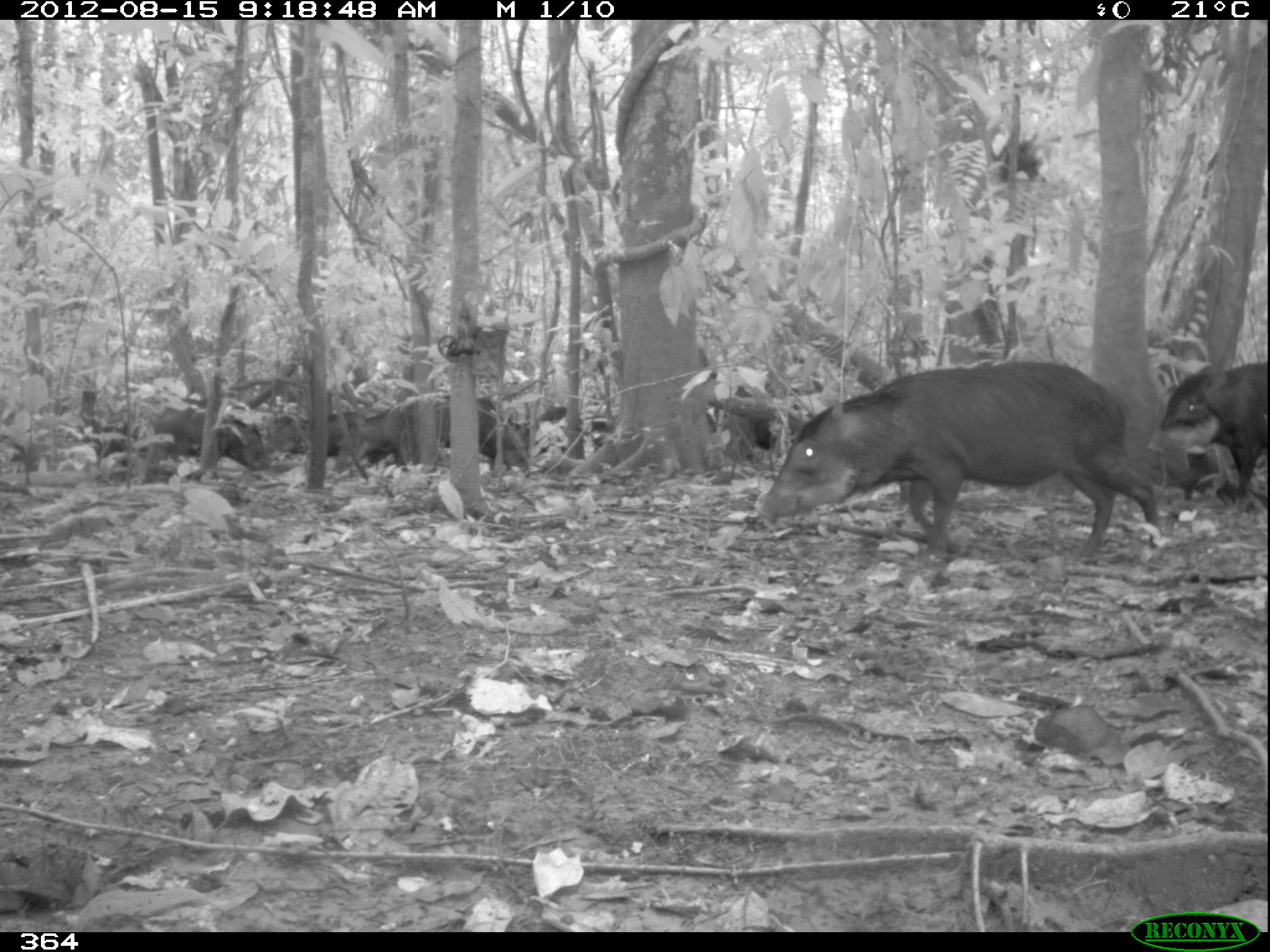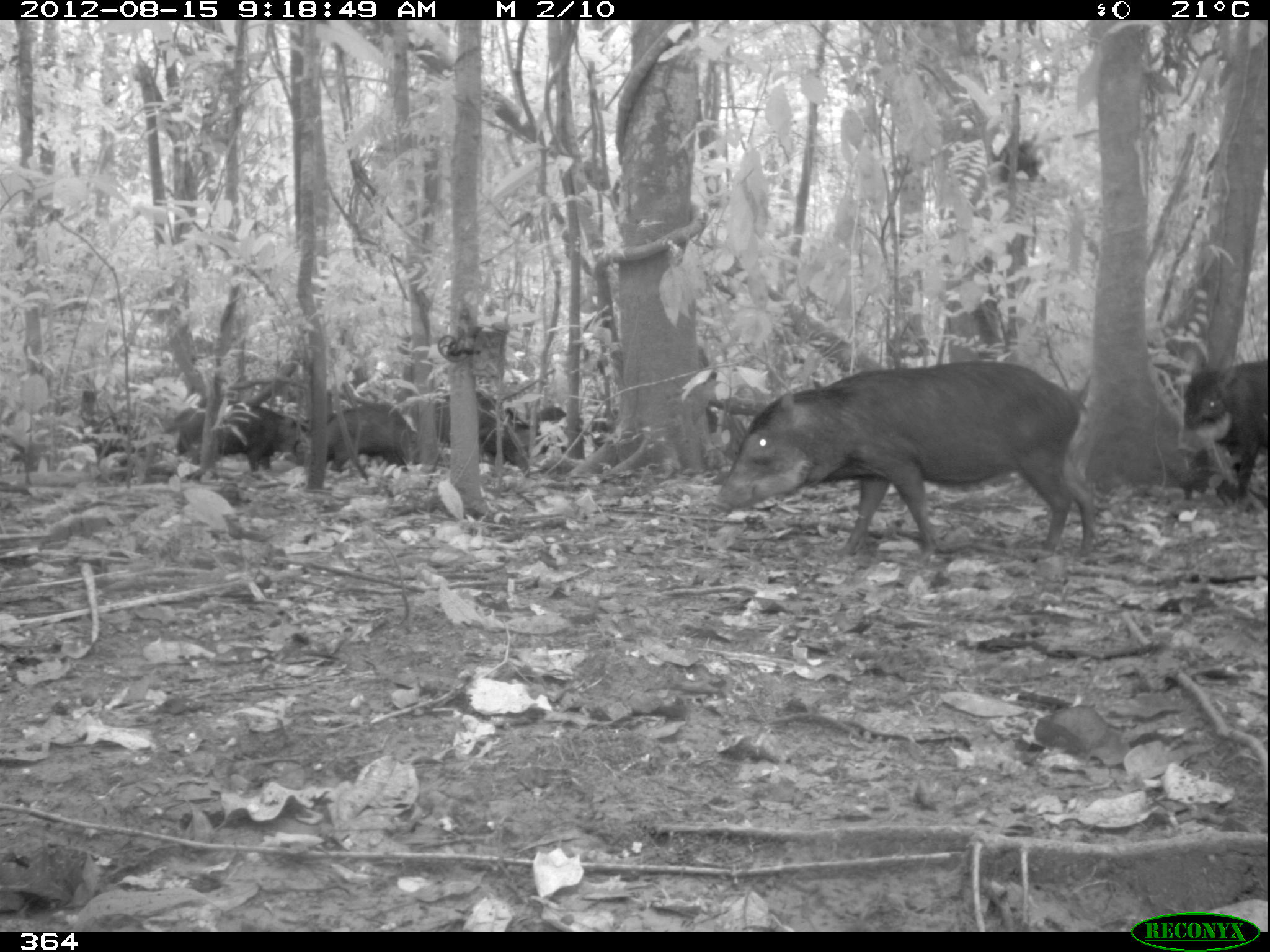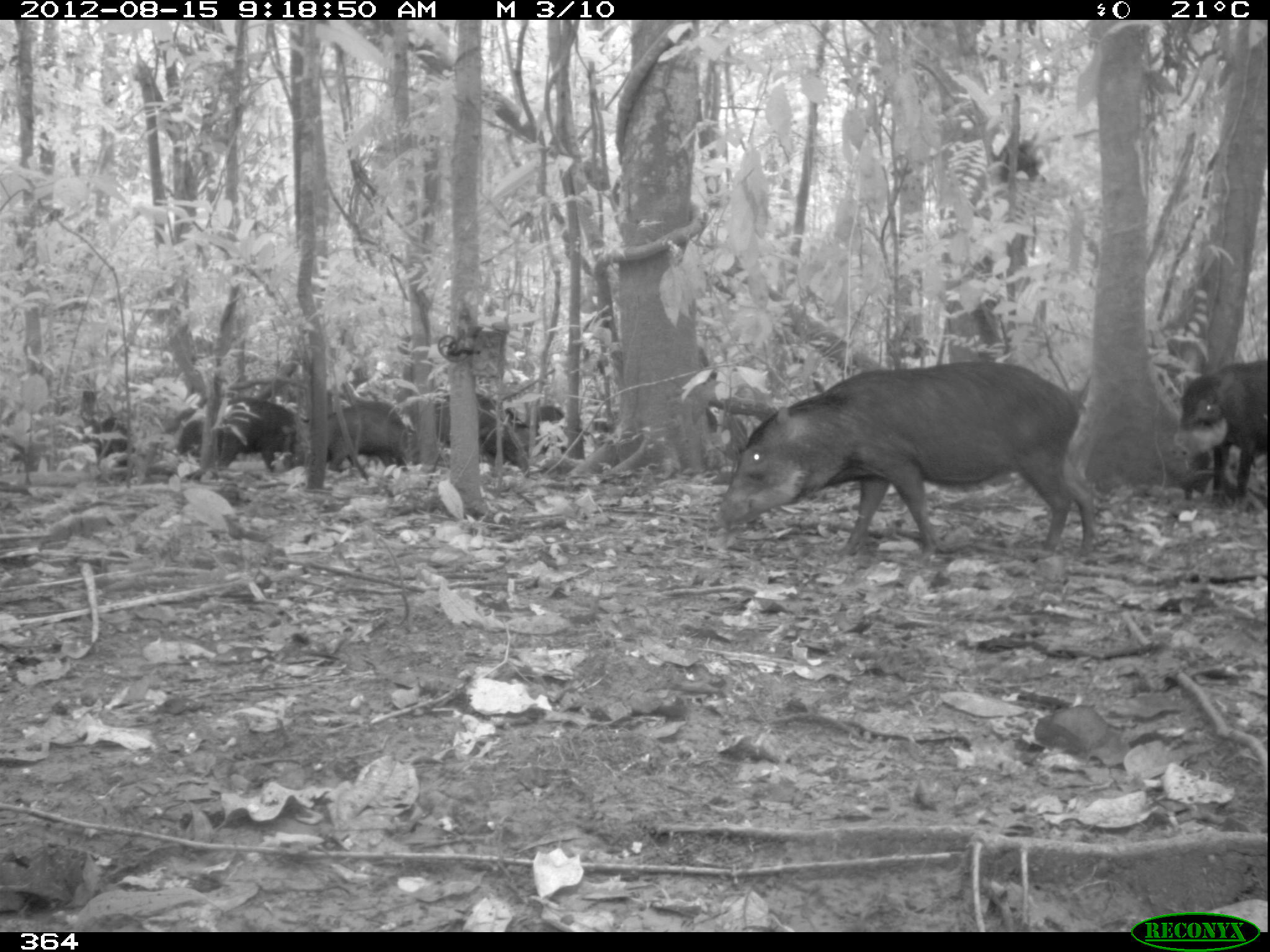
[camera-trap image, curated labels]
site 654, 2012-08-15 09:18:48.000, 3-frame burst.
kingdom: Animalia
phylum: Chordata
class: Mammalia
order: Artiodactyla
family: Tayassuidae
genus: Tayassu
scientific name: Tayassu pecari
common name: white-lipped peccary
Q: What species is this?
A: Tayassu pecari (white-lipped peccary).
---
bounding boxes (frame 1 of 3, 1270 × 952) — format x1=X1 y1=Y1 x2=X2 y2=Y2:
tayassu pecari: x1=755 y1=360 x2=1158 y2=567; x1=1146 y1=356 x2=1267 y2=519; x1=334 y1=394 x2=451 y2=476; x1=149 y1=402 x2=264 y2=472; x1=477 y1=396 x2=530 y2=472; x1=535 y1=405 x2=611 y2=453; x1=326 y1=409 x2=369 y2=461; x1=265 y1=415 x2=308 y2=457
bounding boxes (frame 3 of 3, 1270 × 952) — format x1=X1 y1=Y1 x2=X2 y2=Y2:
tayassu pecari: x1=711 y1=360 x2=1096 y2=555; x1=1169 y1=359 x2=1267 y2=498; x1=434 y1=392 x2=531 y2=468; x1=216 y1=395 x2=311 y2=472; x1=325 y1=400 x2=417 y2=471; x1=76 y1=417 x2=136 y2=466; x1=531 y1=405 x2=566 y2=456; x1=171 y1=405 x2=201 y2=463